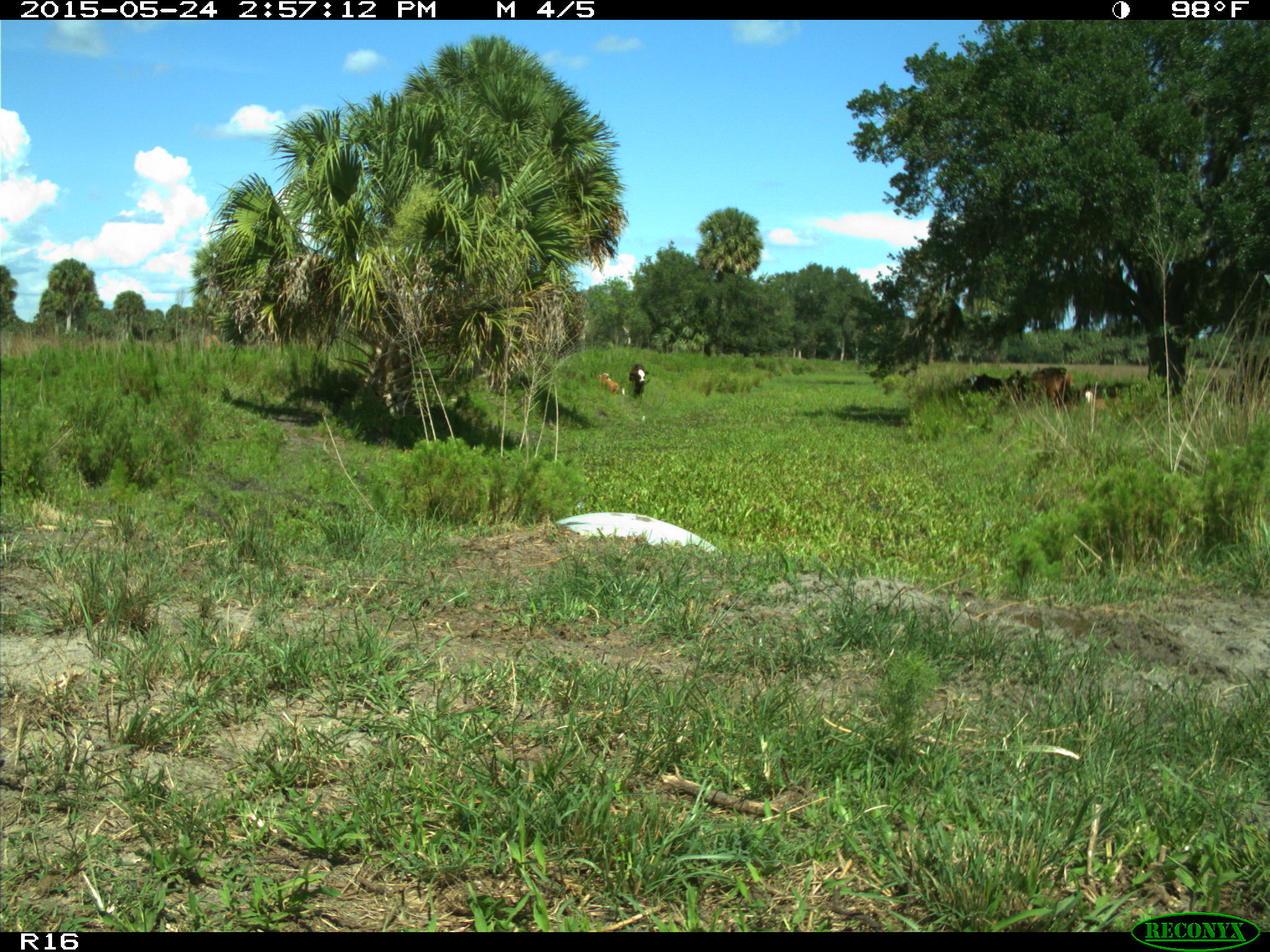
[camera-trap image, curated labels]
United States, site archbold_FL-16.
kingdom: Animalia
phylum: Chordata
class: Mammalia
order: Artiodactyla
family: Bovidae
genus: Bos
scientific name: Bos taurus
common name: domestic cow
Bos taurus (domestic cow).